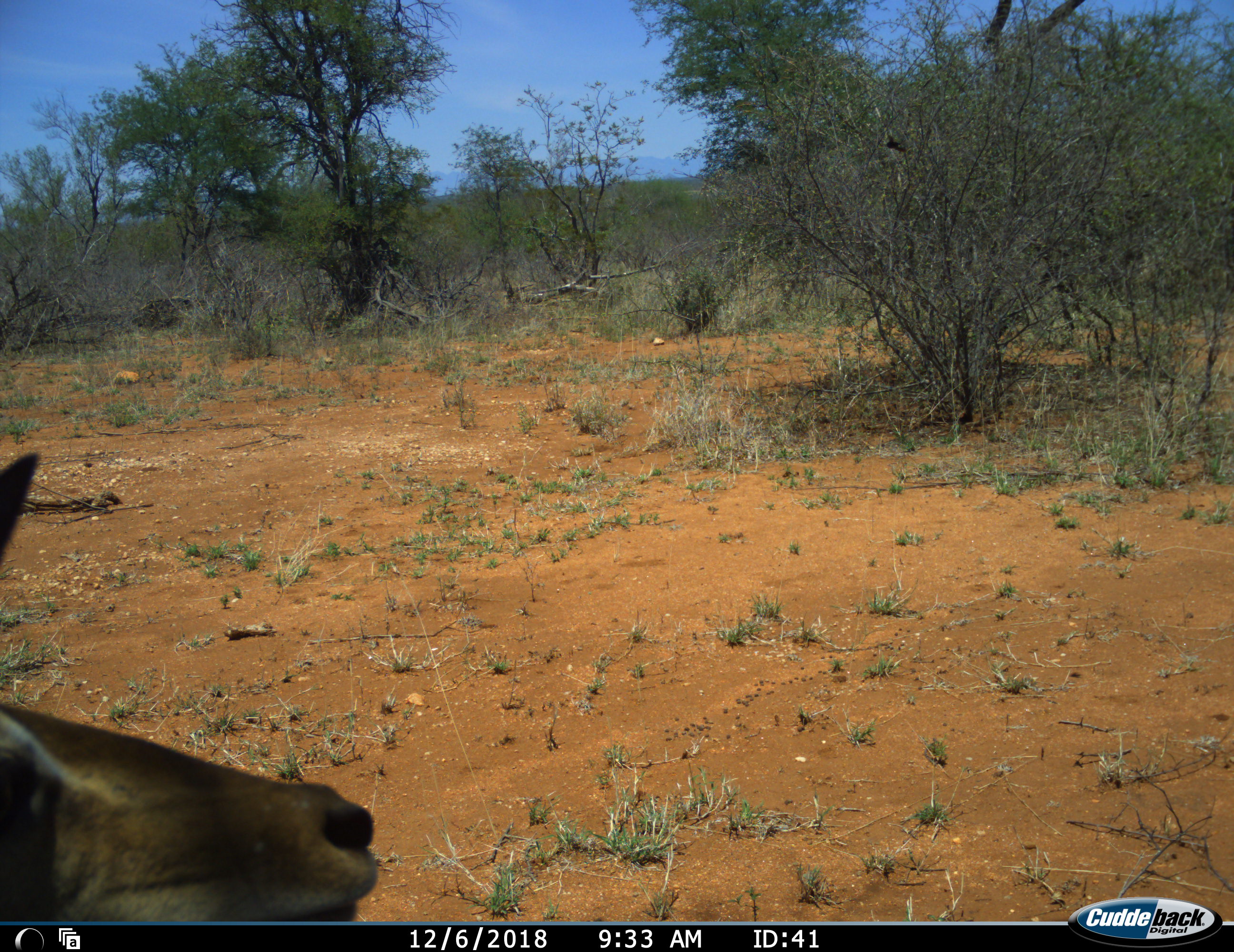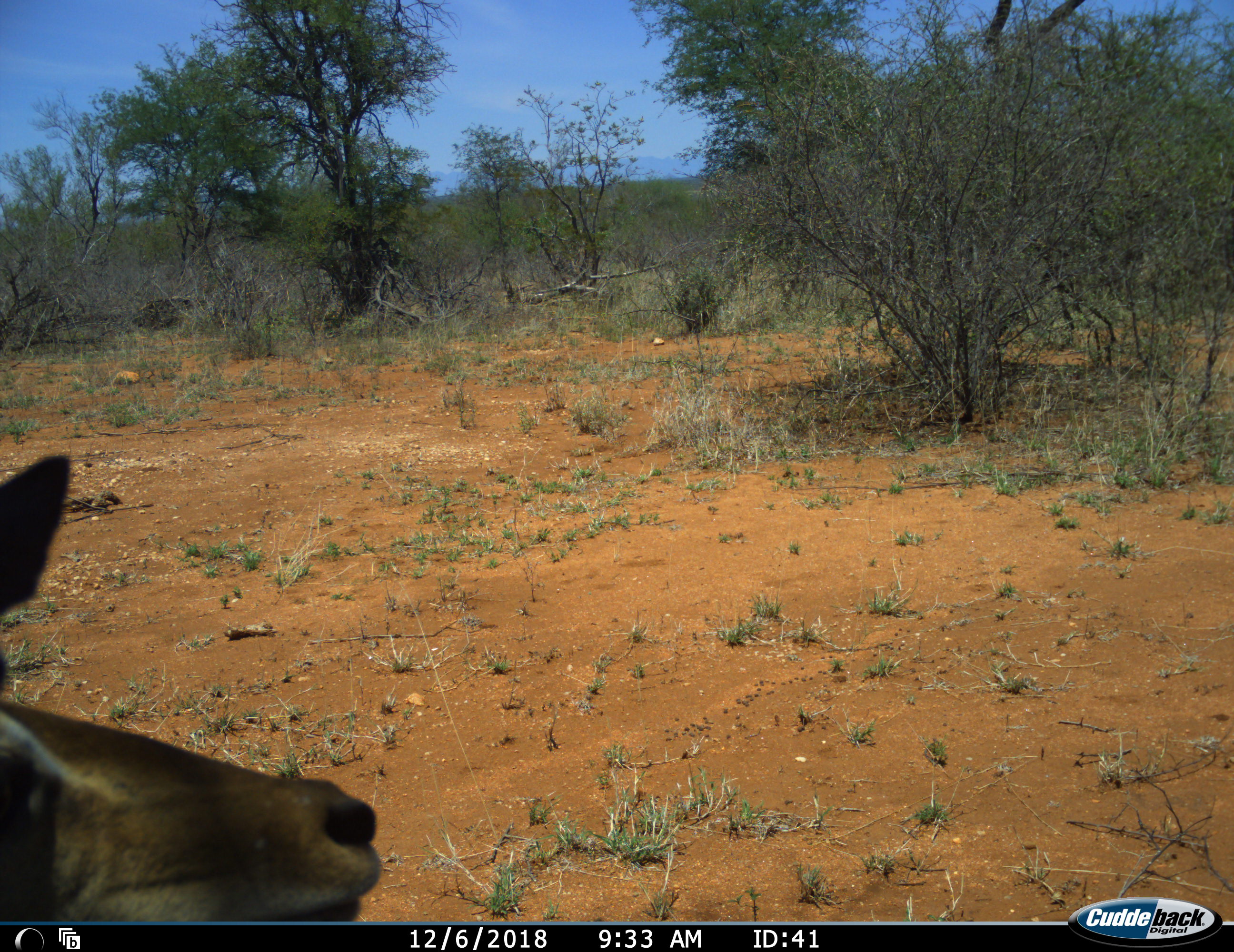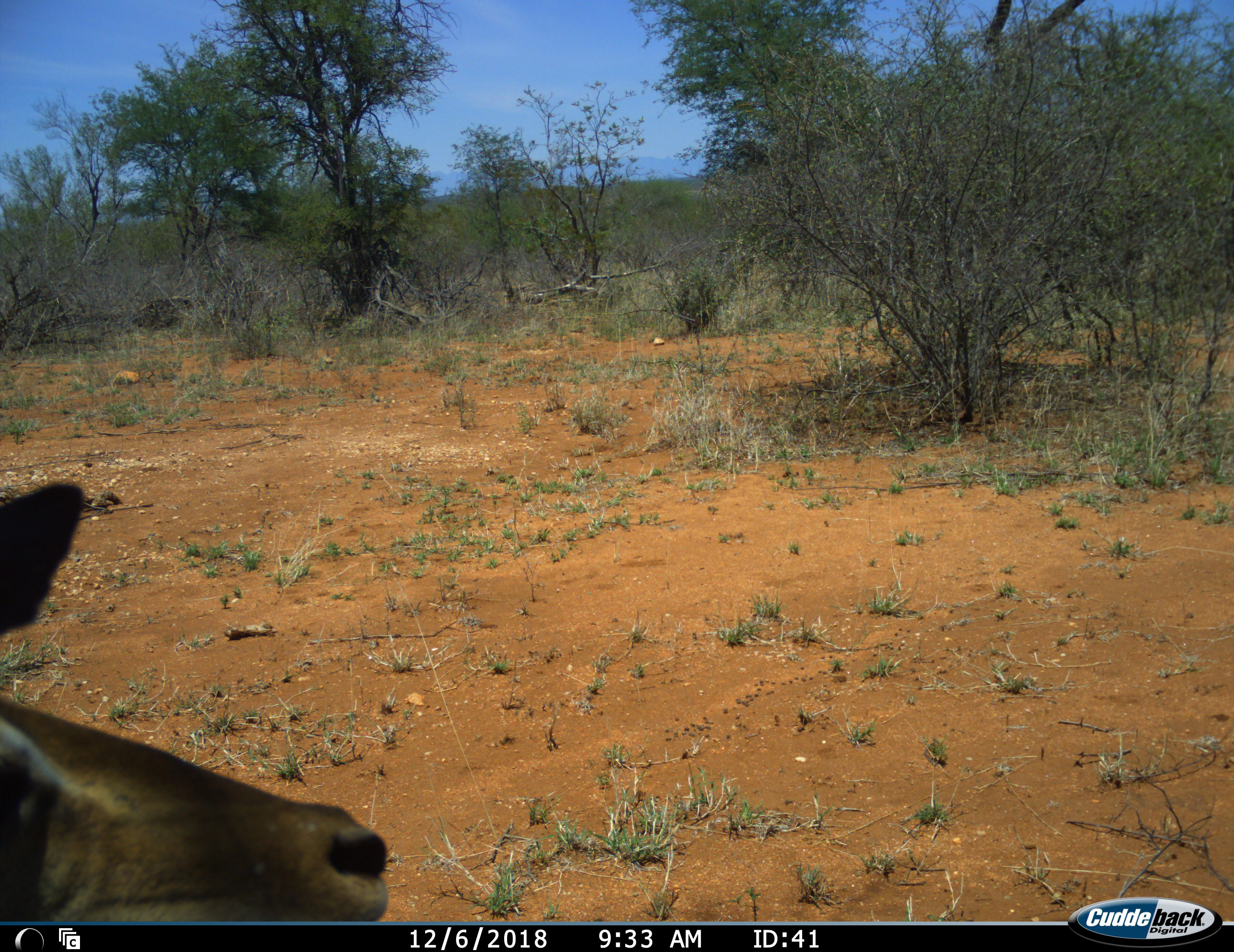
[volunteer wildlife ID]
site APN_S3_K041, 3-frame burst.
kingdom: Animalia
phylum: Chordata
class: Mammalia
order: Artiodactyla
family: Bovidae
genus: Aepyceros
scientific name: Aepyceros melampus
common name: impala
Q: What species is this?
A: Impala (Aepyceros melampus).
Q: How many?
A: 1.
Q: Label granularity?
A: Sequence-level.